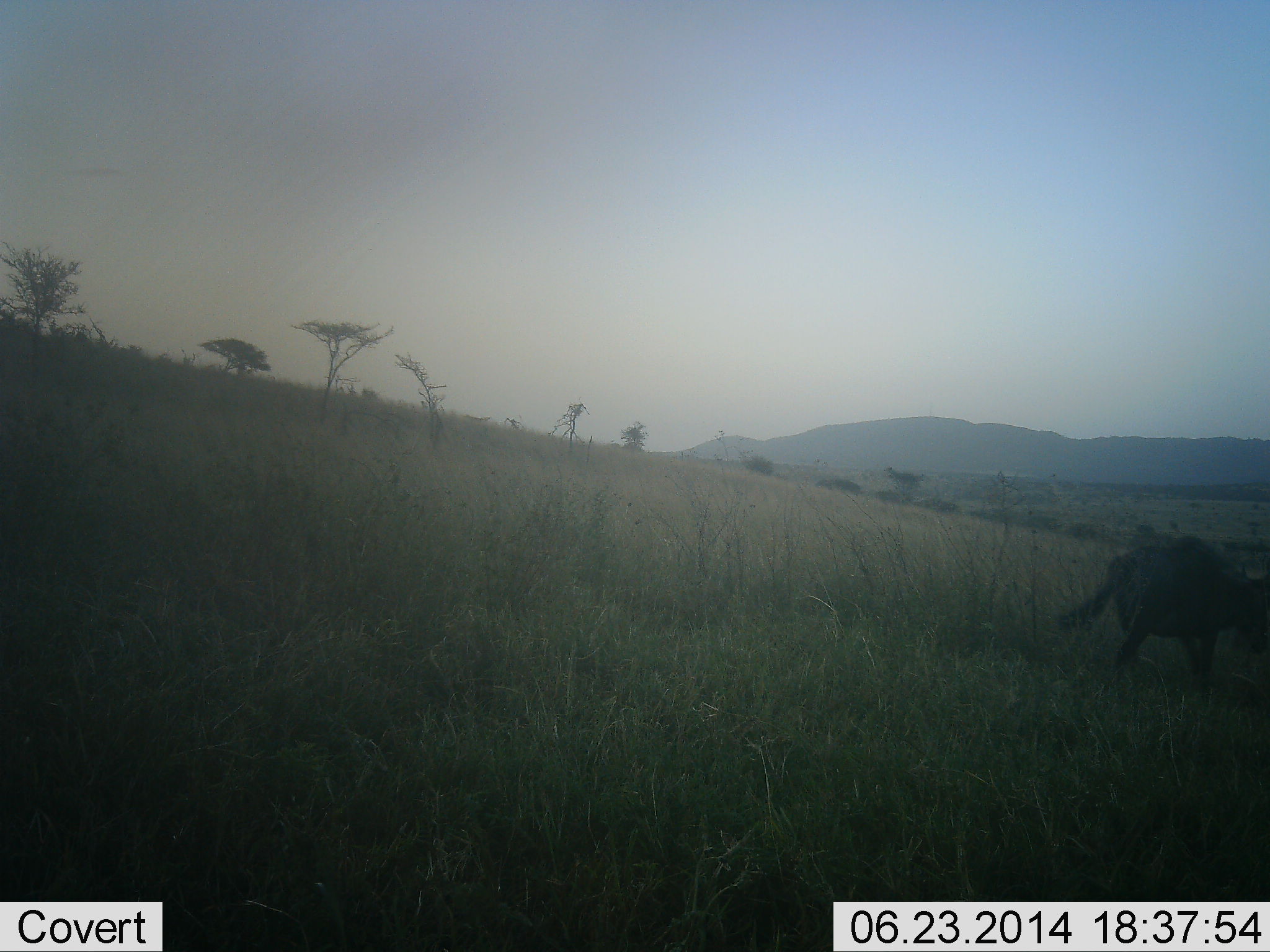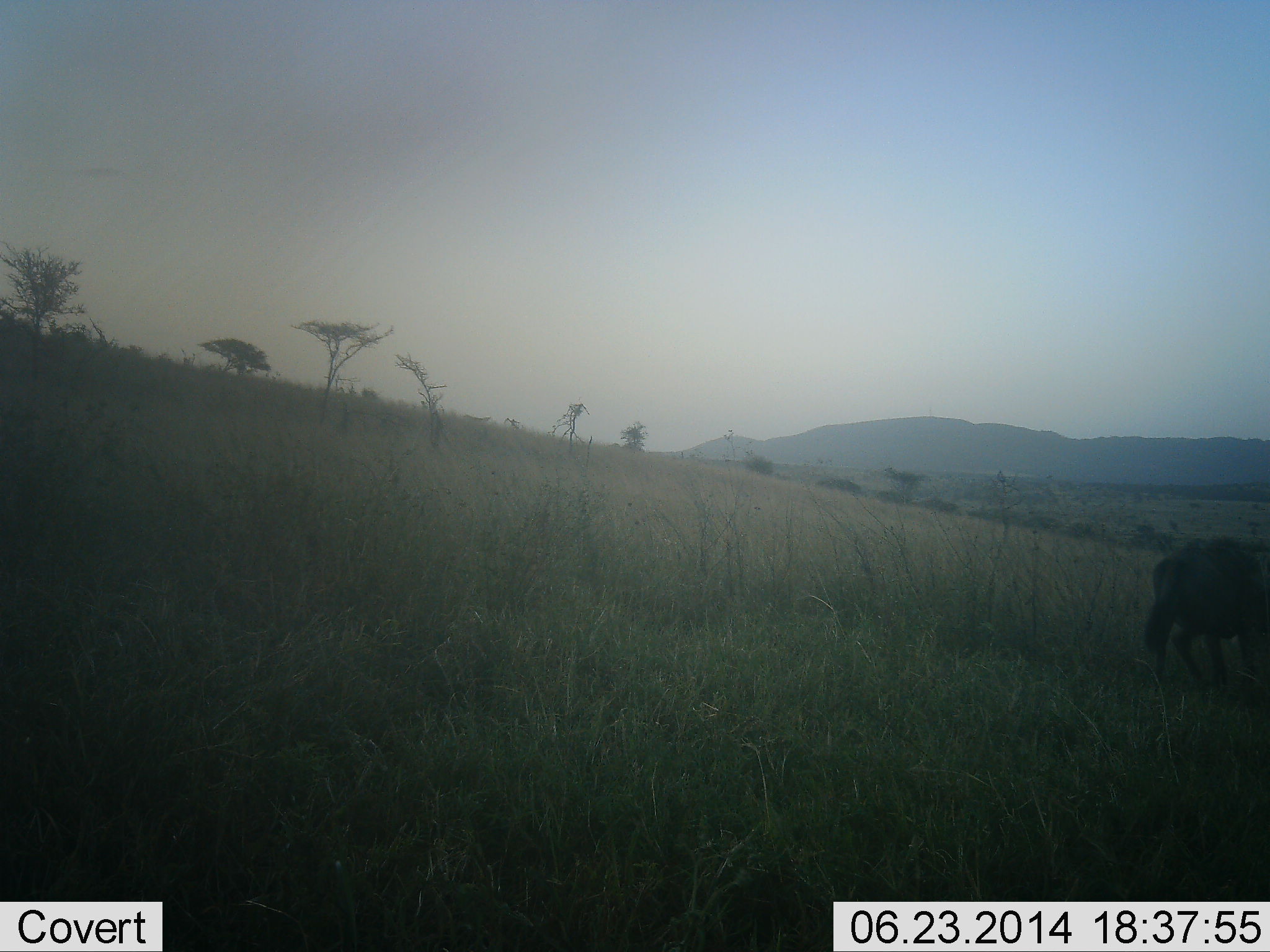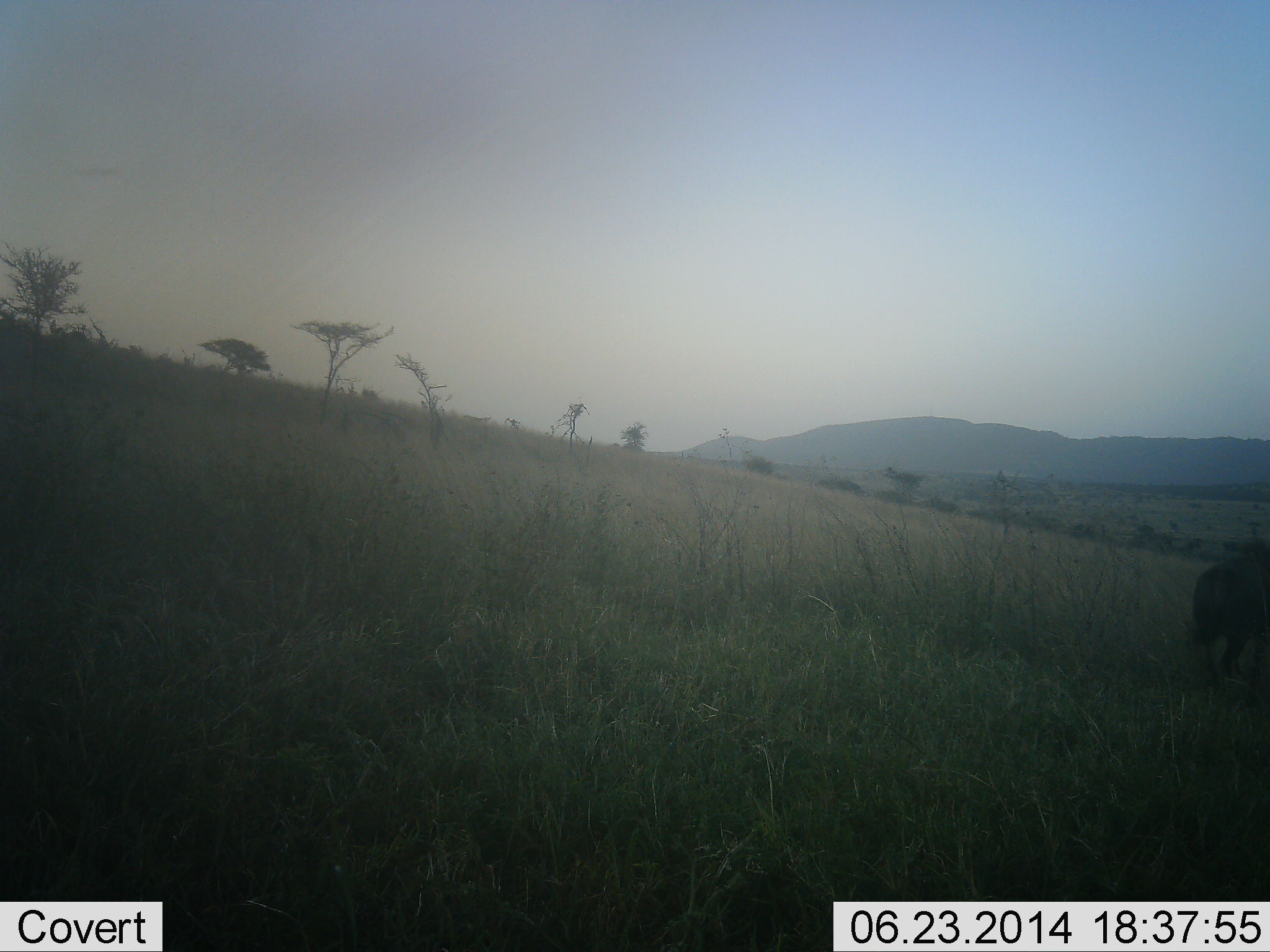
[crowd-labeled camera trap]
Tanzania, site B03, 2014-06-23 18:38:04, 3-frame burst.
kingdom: Animalia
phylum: Chordata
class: Mammalia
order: Artiodactyla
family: Bovidae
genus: Connochaetes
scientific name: Connochaetes taurinus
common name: blue wildebeest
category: wildebeest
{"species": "wildebeest (blue wildebeest) (Connochaetes taurinus)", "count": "1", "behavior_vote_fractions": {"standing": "10%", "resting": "0%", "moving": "90%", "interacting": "0%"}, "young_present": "0%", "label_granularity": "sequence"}